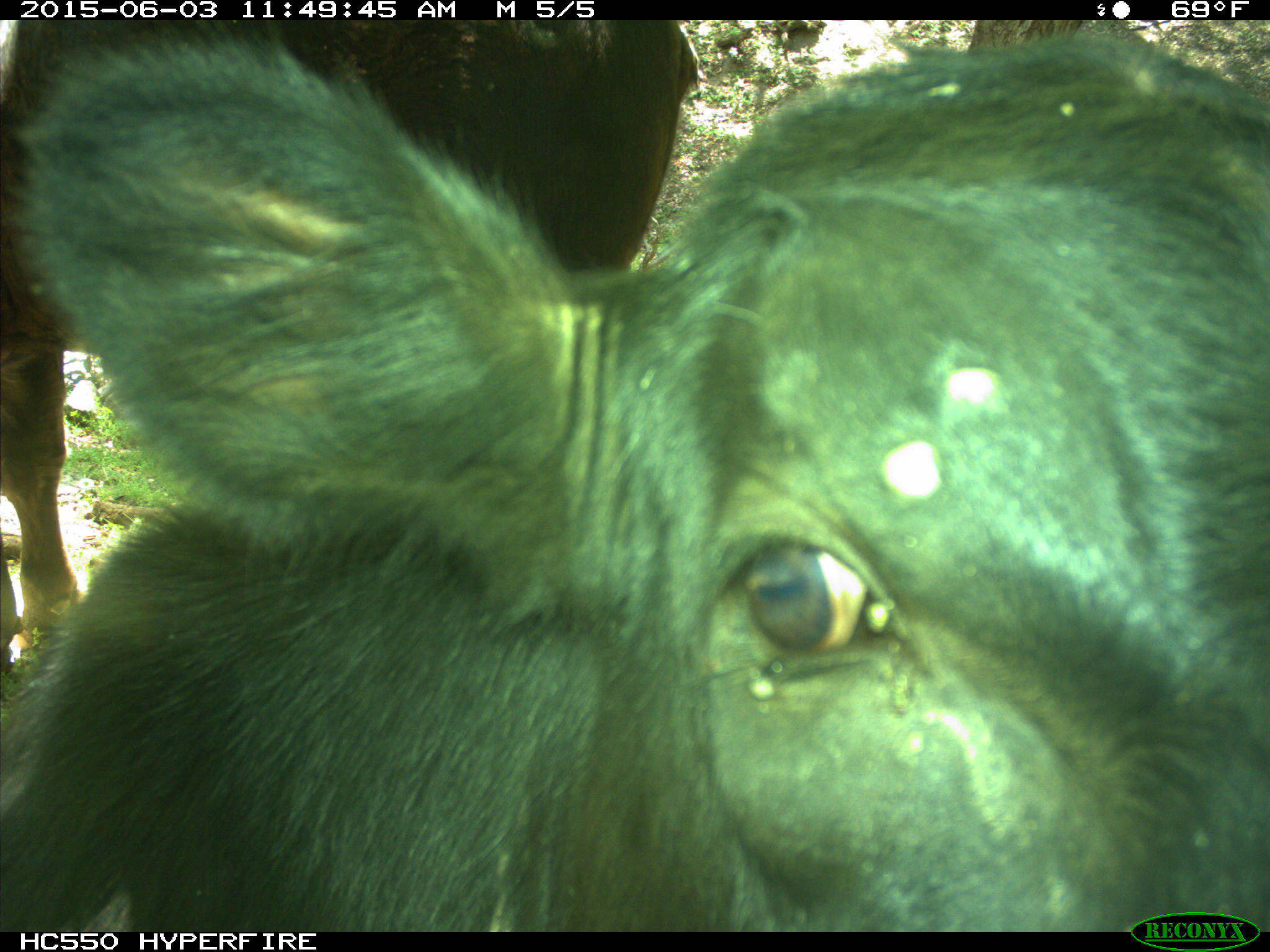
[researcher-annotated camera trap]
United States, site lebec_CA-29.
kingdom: Animalia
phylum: Chordata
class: Mammalia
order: Artiodactyla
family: Bovidae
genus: Bos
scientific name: Bos taurus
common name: domestic cow